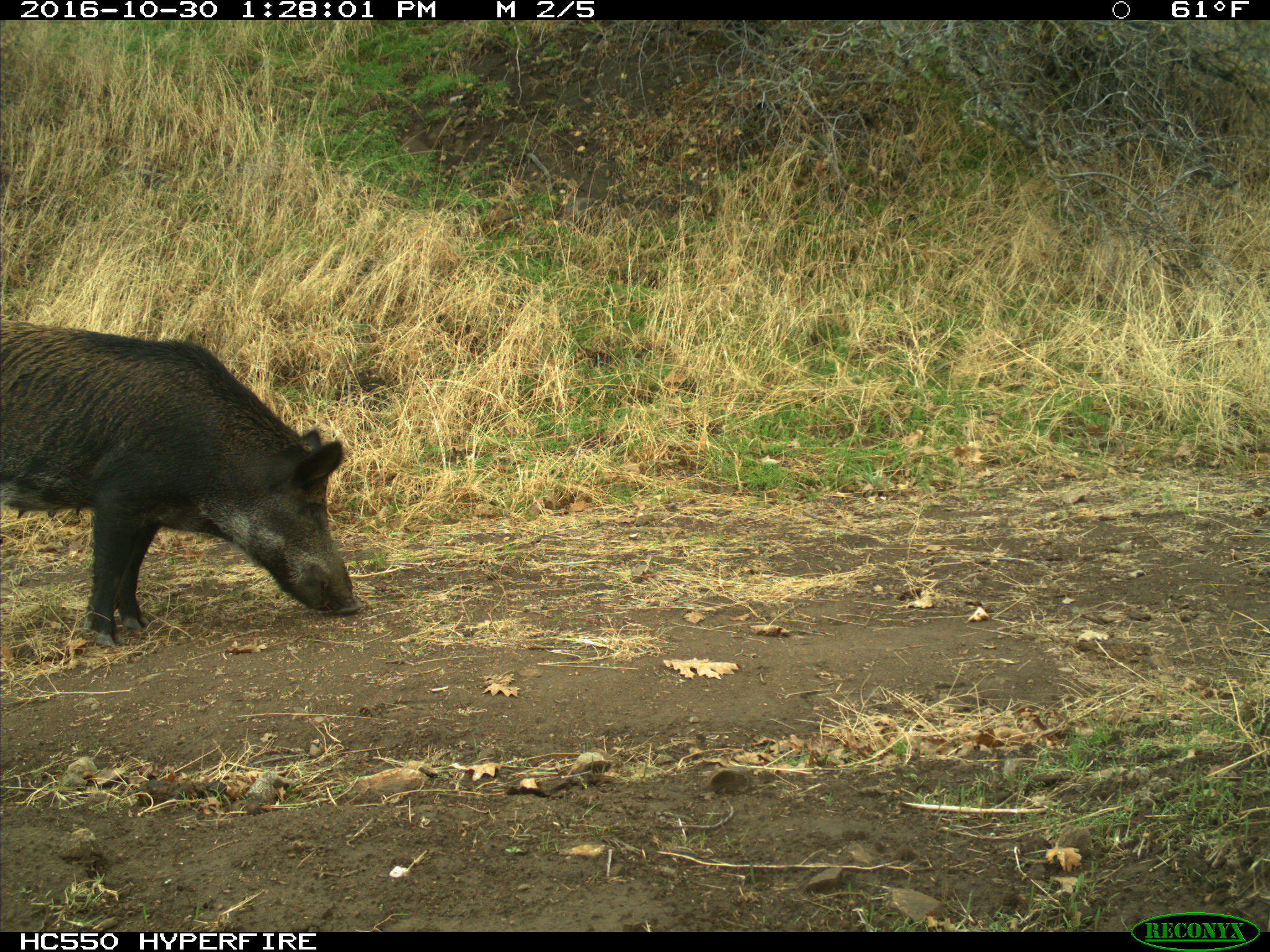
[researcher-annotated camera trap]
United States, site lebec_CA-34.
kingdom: Animalia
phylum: Chordata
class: Mammalia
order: Artiodactyla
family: Suidae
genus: Sus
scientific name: Sus scrofa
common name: wild boar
Sus scrofa (wild boar).